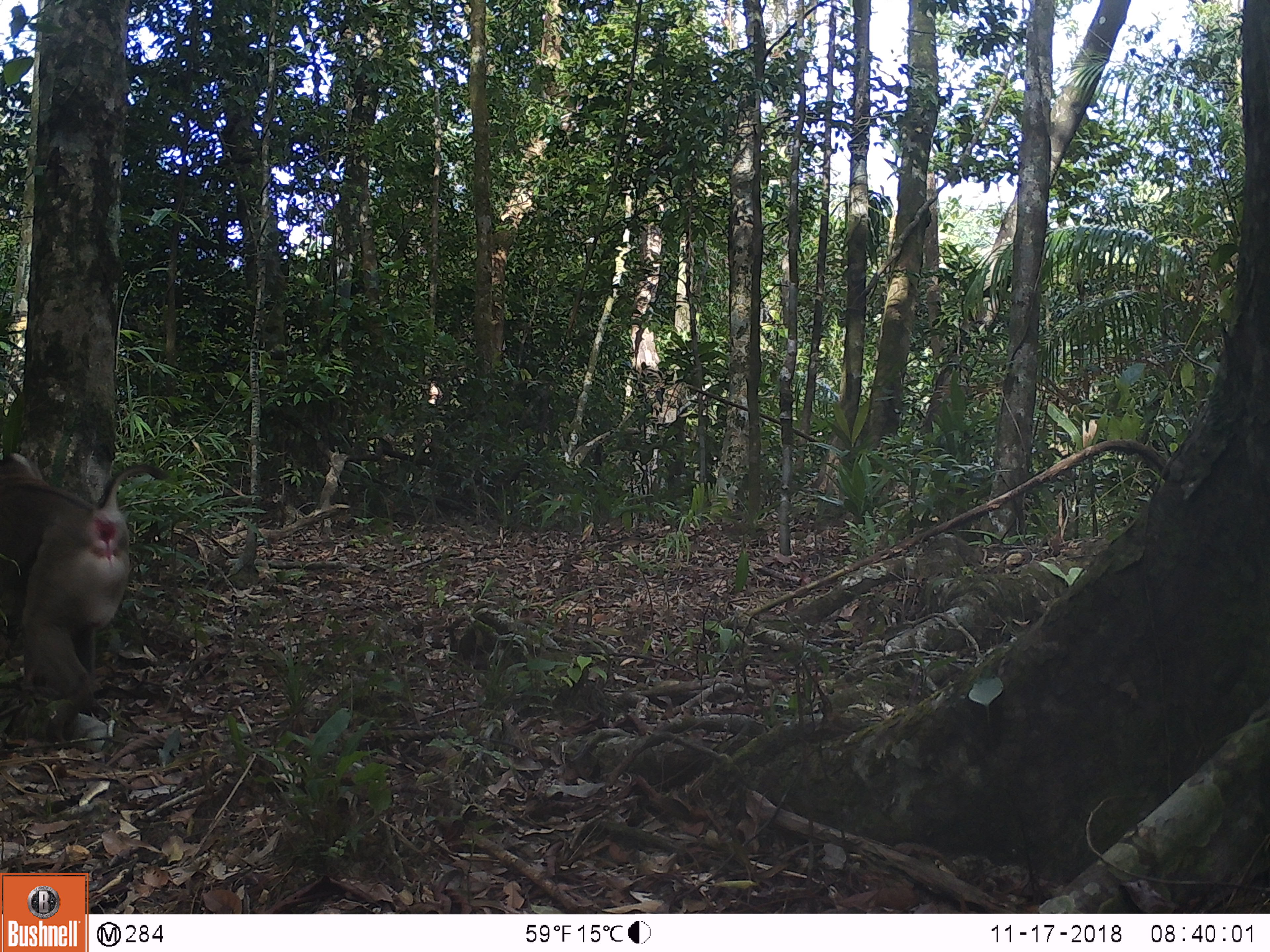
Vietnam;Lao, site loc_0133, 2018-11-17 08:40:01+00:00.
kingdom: Animalia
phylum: Chordata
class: Mammalia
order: Primates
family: Cercopithecidae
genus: Macaca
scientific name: Macaca nemestrina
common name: pig-tailed macaque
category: pig tailed macaque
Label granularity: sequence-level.